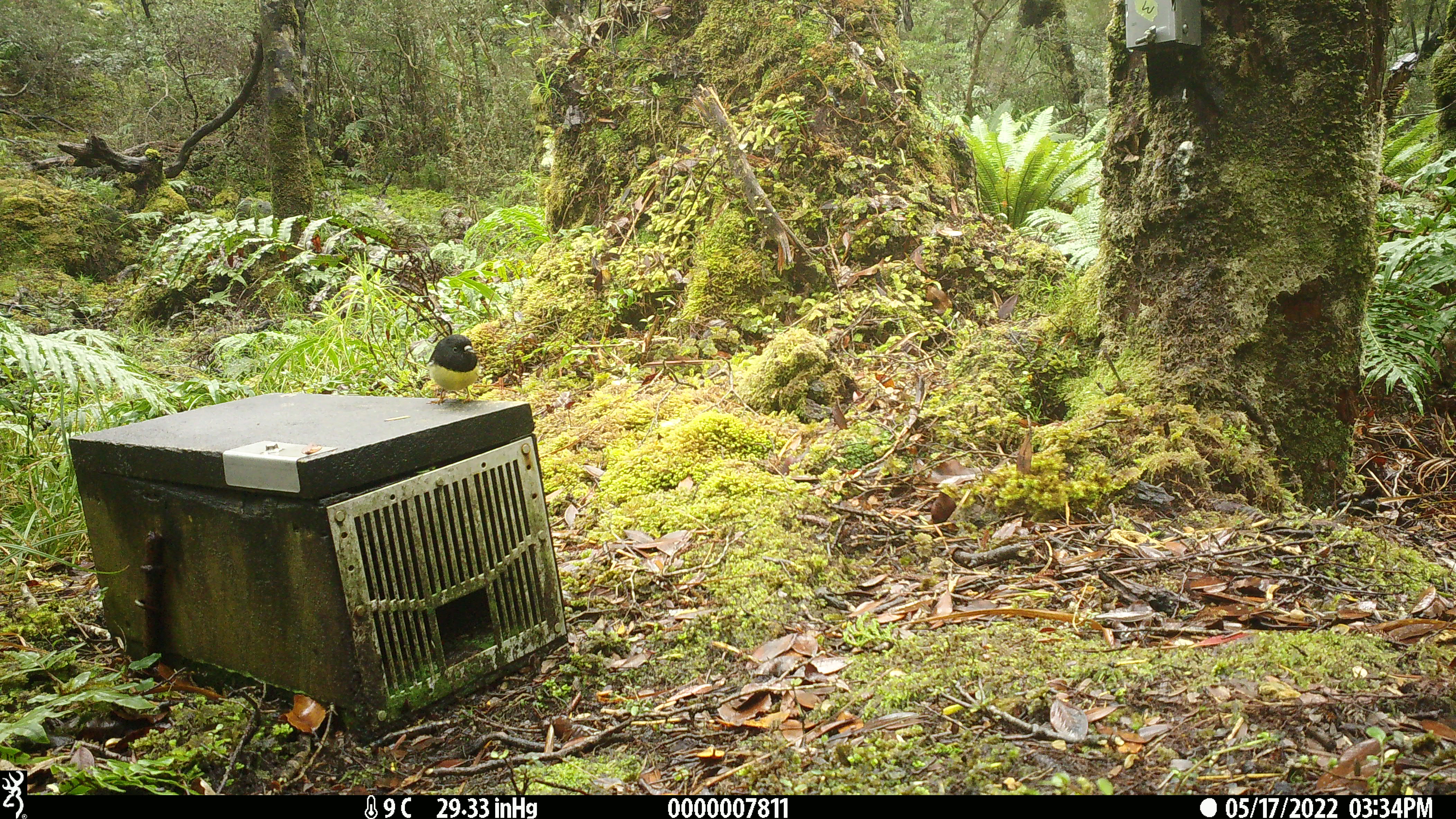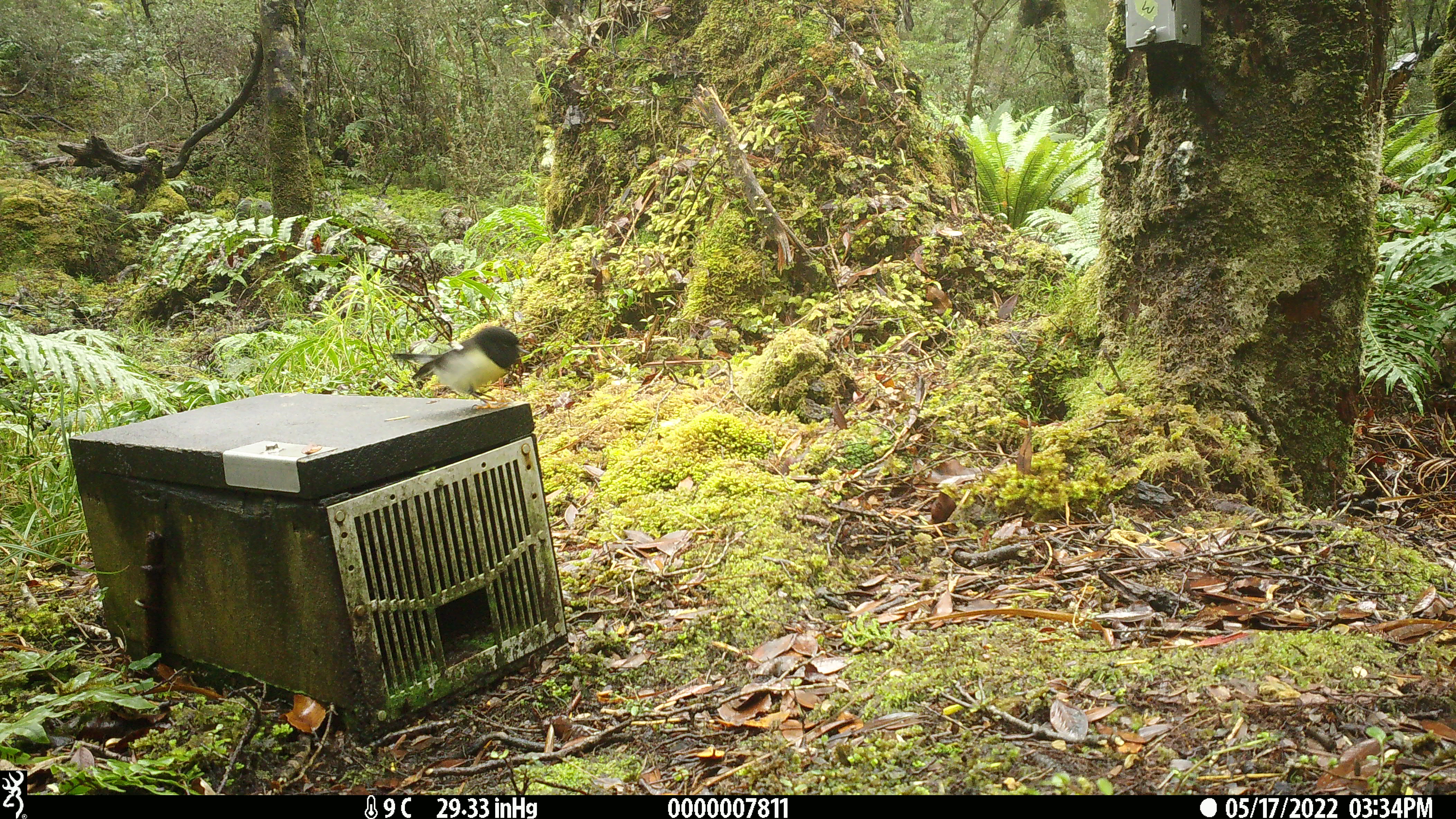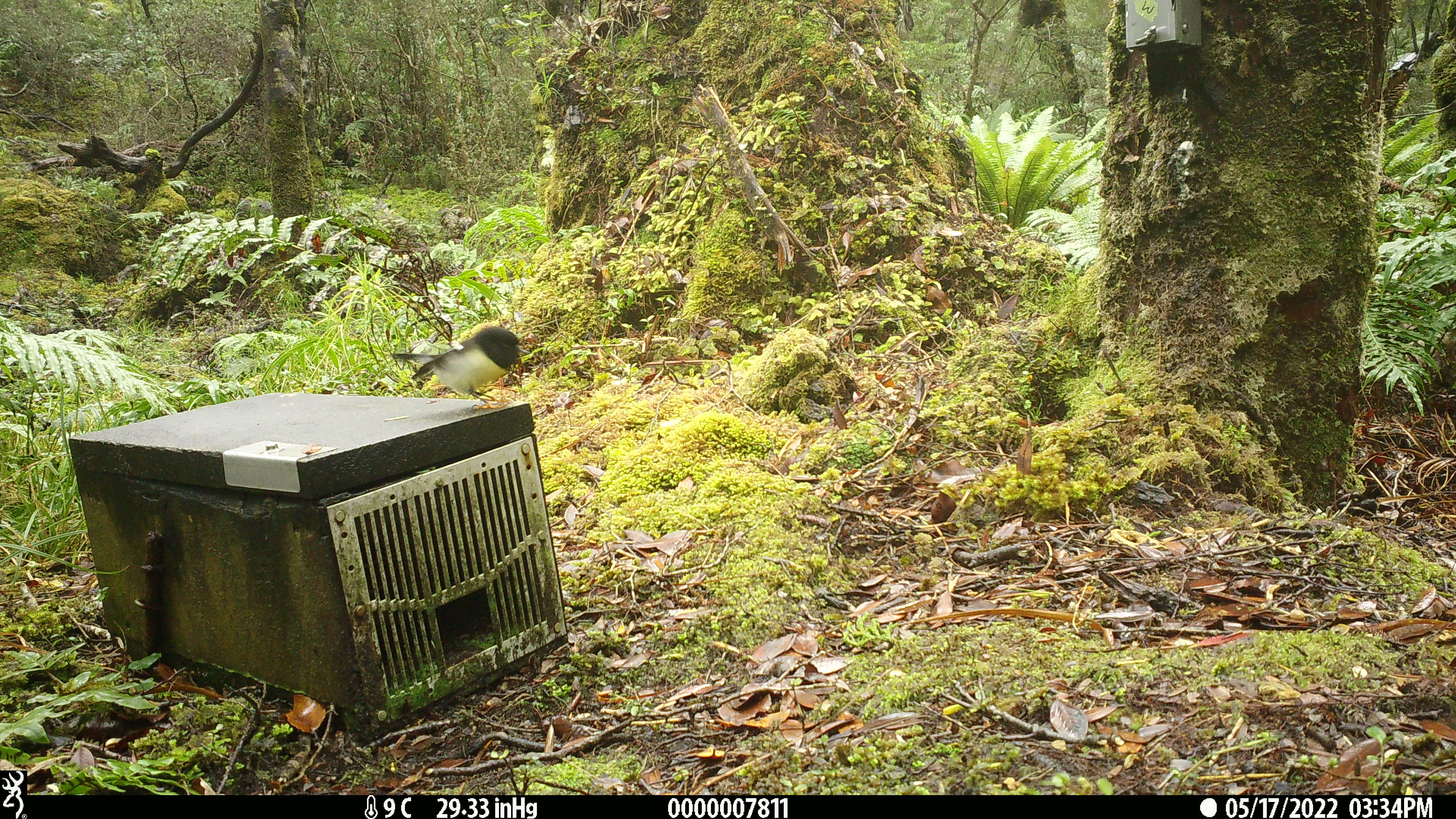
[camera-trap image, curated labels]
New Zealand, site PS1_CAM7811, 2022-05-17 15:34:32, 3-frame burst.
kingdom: Animalia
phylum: Chordata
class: Aves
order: Passeriformes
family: Petroicidae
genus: Petroica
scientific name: Petroica macrocephala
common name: tomtit